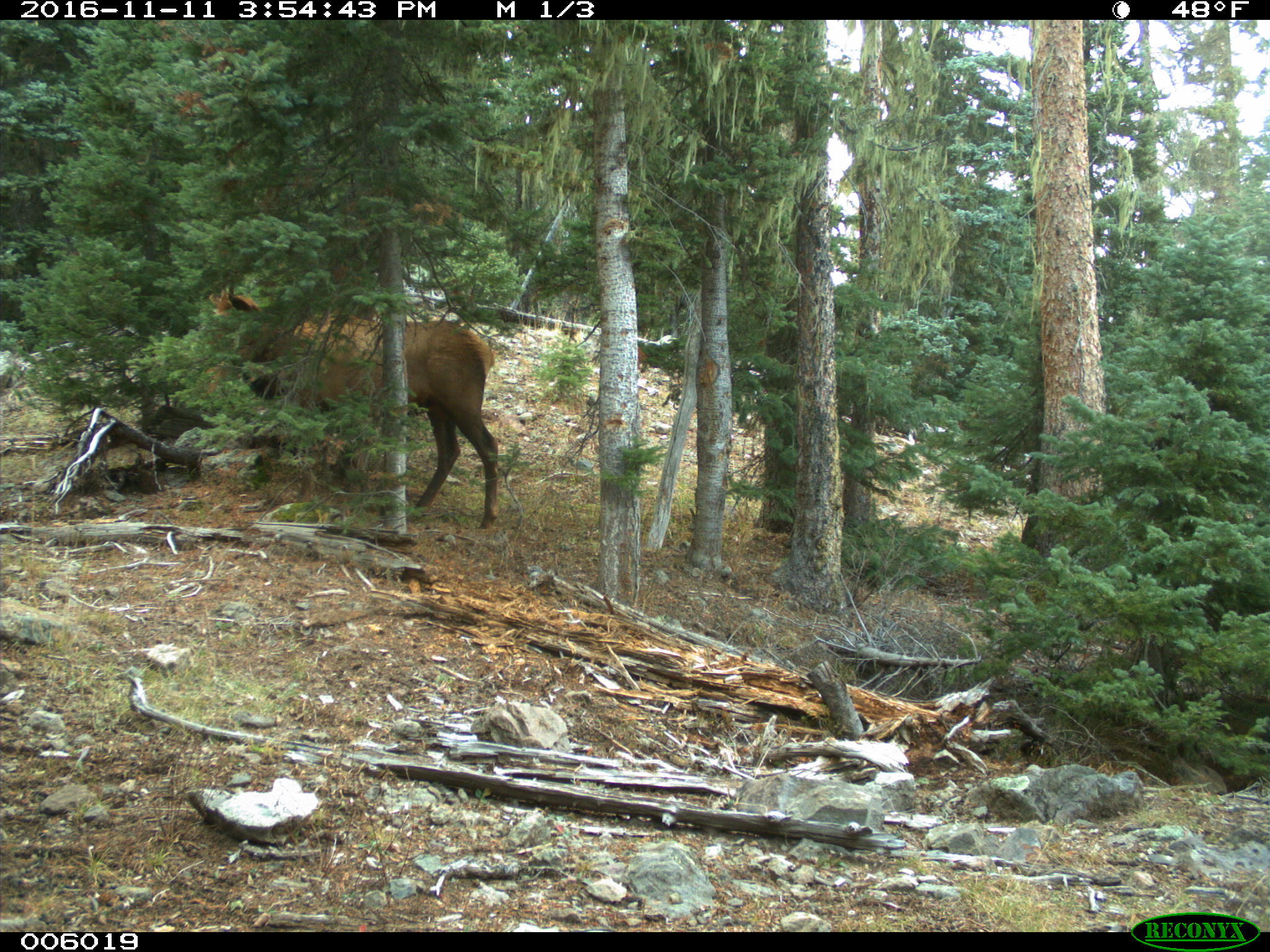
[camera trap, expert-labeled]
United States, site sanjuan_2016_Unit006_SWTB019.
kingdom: Animalia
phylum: Chordata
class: Mammalia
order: Artiodactyla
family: Cervidae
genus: Cervus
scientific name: Cervus elaphus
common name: red deer